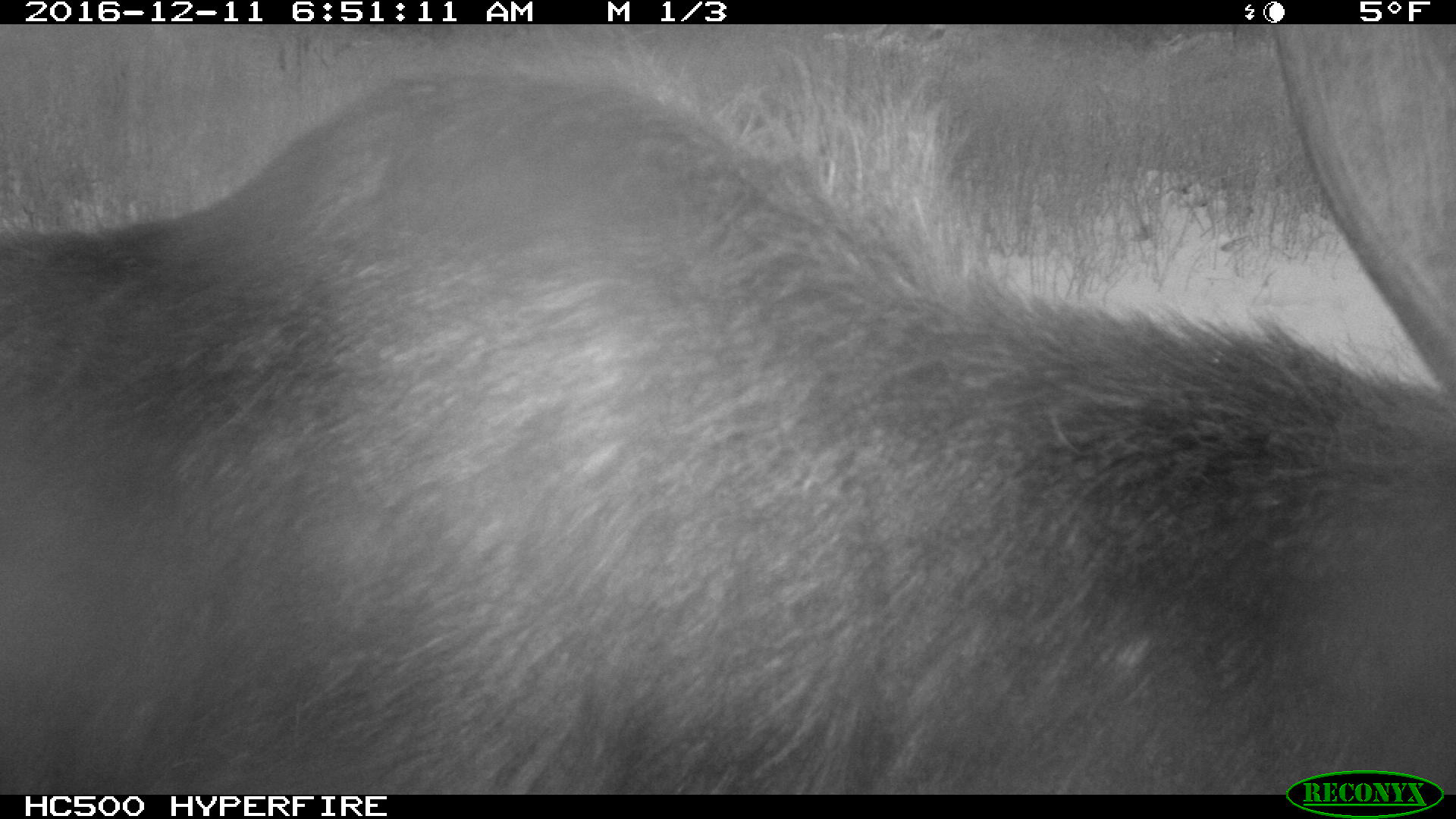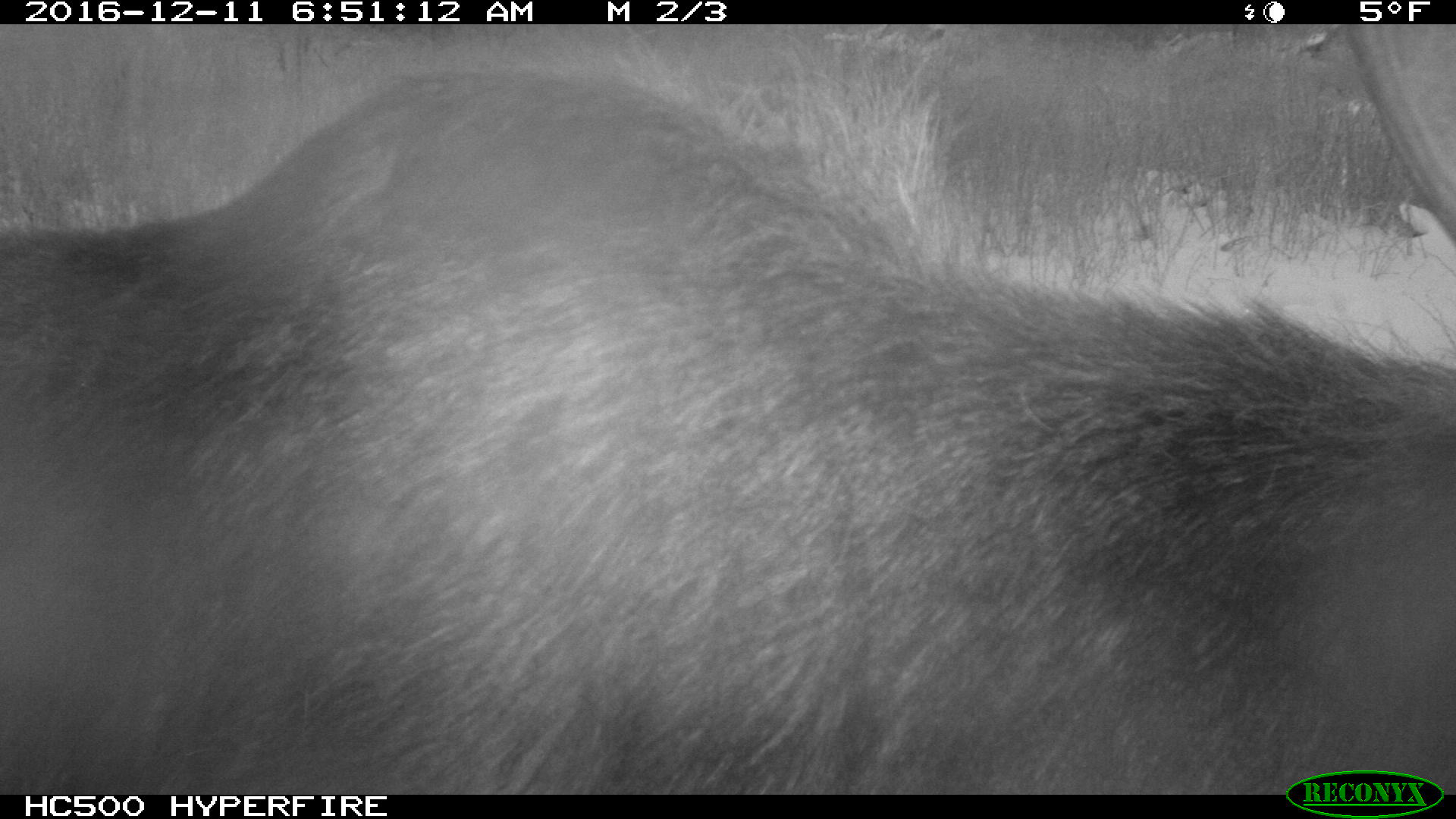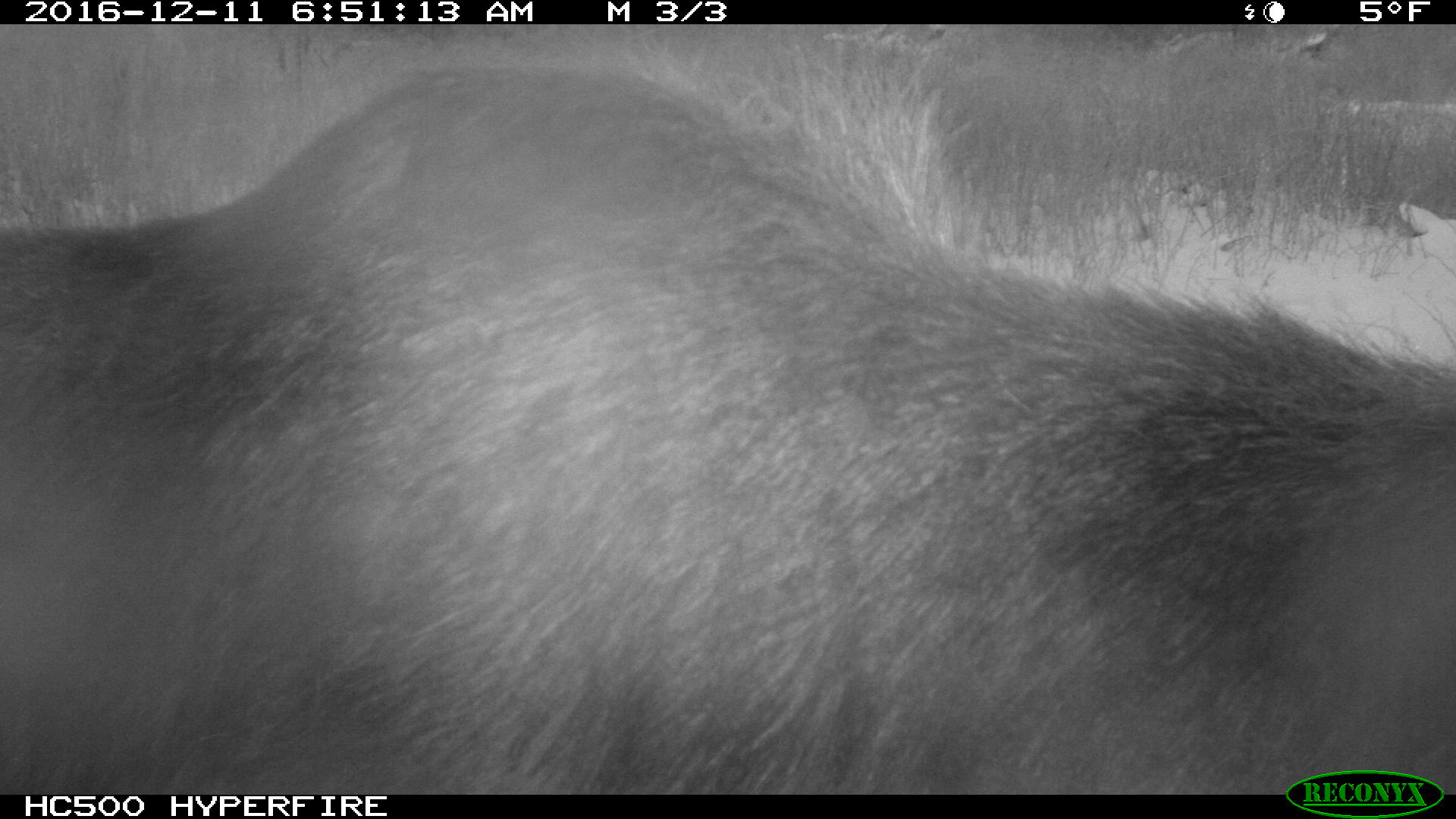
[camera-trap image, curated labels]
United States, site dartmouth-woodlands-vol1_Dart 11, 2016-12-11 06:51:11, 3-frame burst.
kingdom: Animalia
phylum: Chordata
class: Mammalia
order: Artiodactyla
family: Cervidae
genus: Alces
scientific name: Alces alces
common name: moose